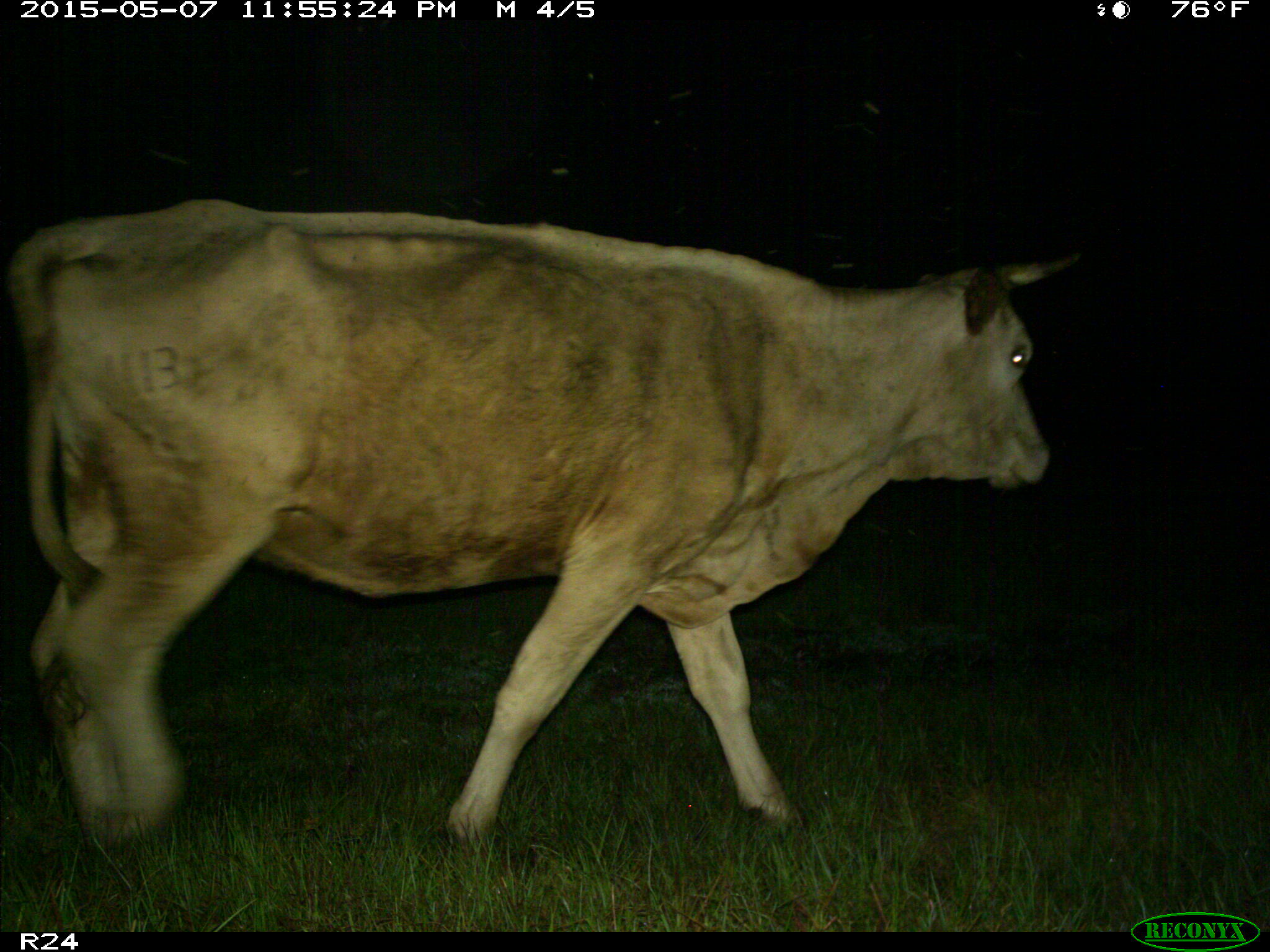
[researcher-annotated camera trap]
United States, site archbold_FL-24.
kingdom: Animalia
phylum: Chordata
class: Mammalia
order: Artiodactyla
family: Bovidae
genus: Bos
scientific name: Bos taurus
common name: domestic cow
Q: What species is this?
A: Bos taurus (domestic cow).